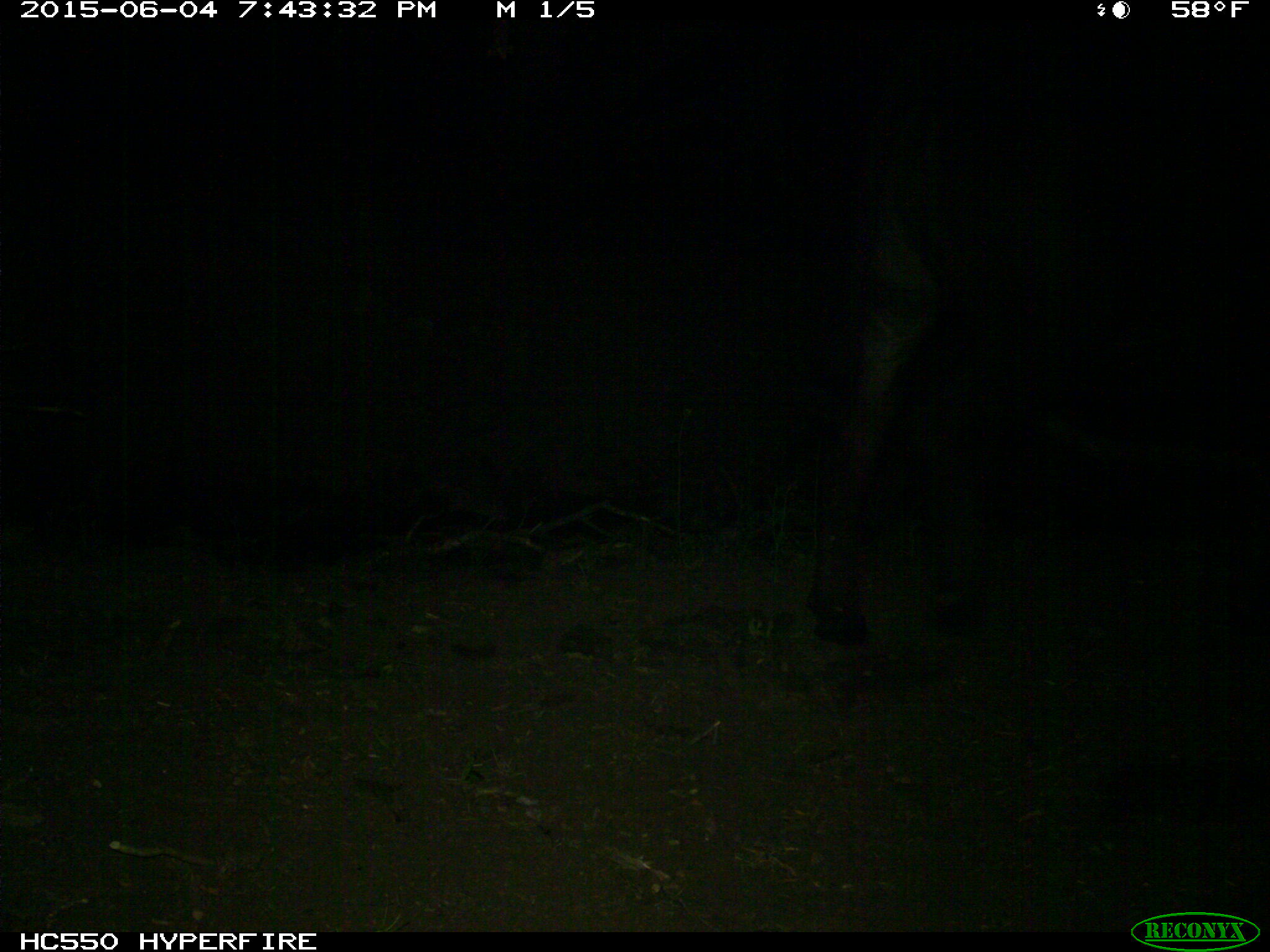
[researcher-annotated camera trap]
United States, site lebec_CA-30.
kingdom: Animalia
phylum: Chordata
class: Mammalia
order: Artiodactyla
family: Bovidae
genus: Bos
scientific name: Bos taurus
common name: domestic cow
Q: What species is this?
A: Bos taurus (domestic cow).